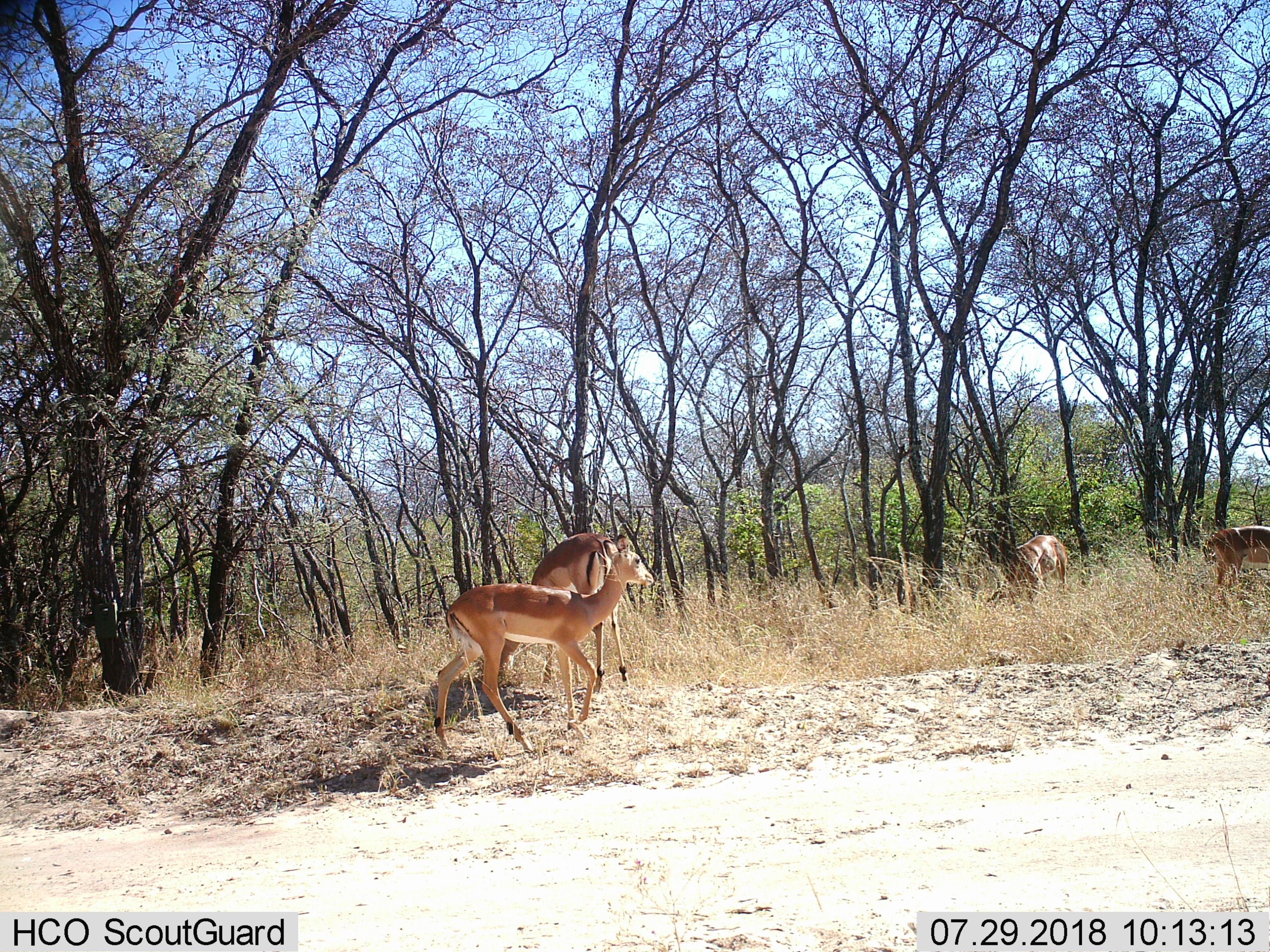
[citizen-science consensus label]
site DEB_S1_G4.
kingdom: Animalia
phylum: Chordata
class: Mammalia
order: Artiodactyla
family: Bovidae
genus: Aepyceros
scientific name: Aepyceros melampus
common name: impala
Impala (Aepyceros melampus), count 4. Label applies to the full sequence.